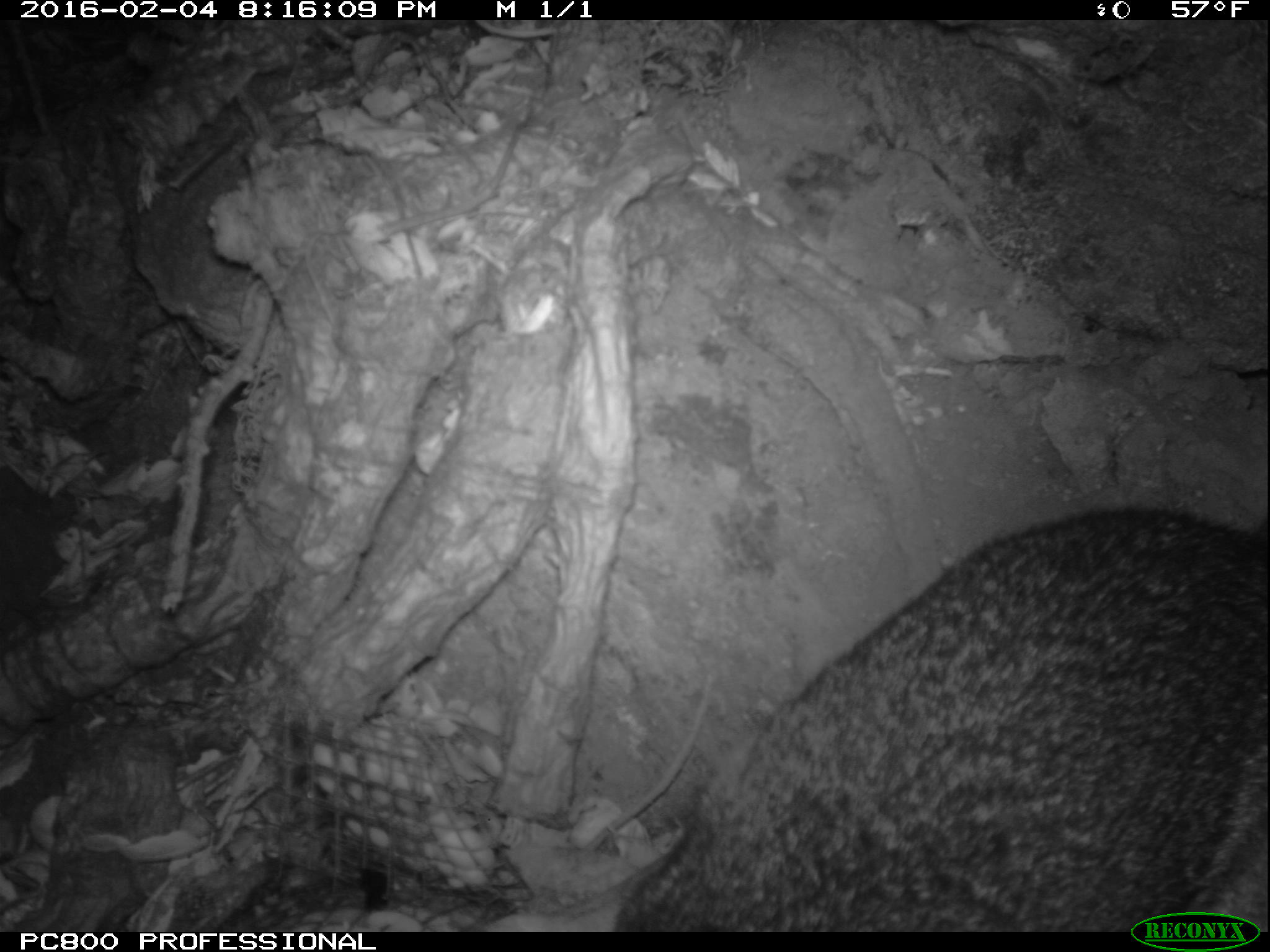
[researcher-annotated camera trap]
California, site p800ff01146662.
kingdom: Animalia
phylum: Chordata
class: Mammalia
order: Carnivora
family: Canidae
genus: Urocyon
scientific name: Urocyon littoralis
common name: island fox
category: fox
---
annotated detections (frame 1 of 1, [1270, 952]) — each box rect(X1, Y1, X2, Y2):
fox: rect(613, 505, 1269, 932)